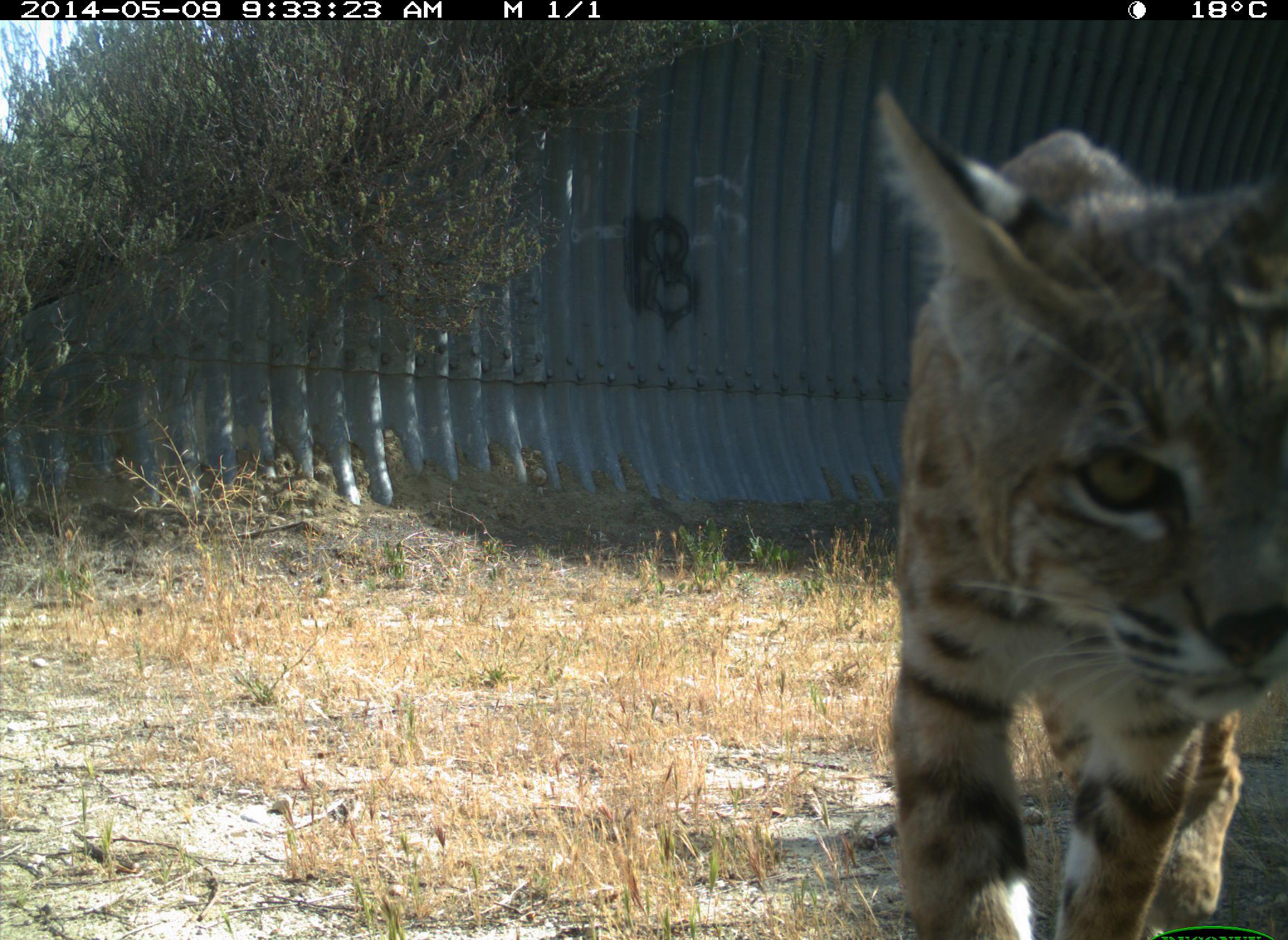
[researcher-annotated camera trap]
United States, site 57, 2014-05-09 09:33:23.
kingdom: Animalia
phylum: Chordata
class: Mammalia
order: Carnivora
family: Felidae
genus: Lynx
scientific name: Lynx rufus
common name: bobcat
Bobcat (Lynx rufus).